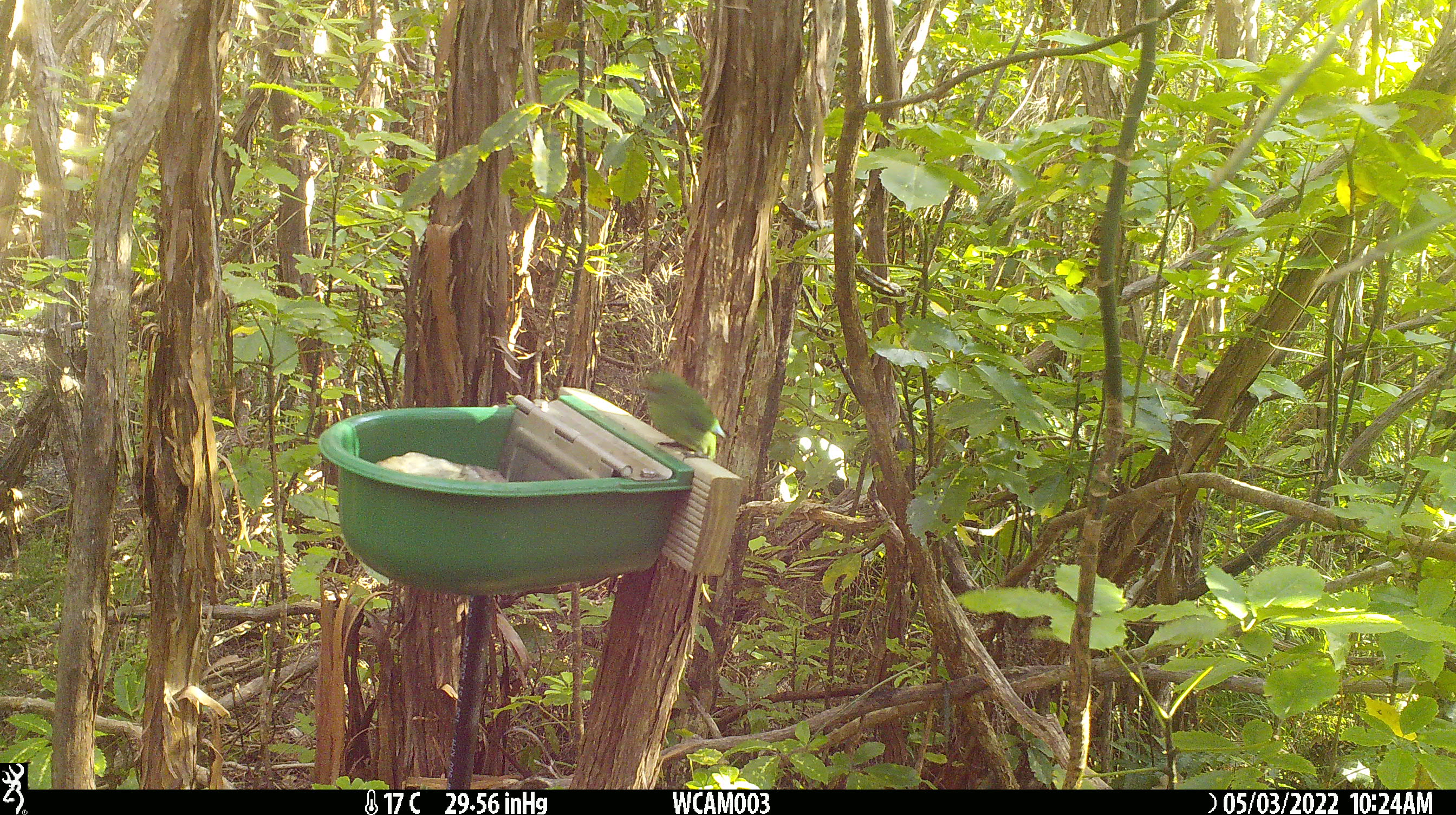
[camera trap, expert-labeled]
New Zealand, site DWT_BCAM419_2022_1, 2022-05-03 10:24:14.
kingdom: Animalia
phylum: Chordata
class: Aves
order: Psittaciformes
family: Psittaculidae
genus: Cyanoramphus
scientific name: Cyanoramphus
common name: parakeet